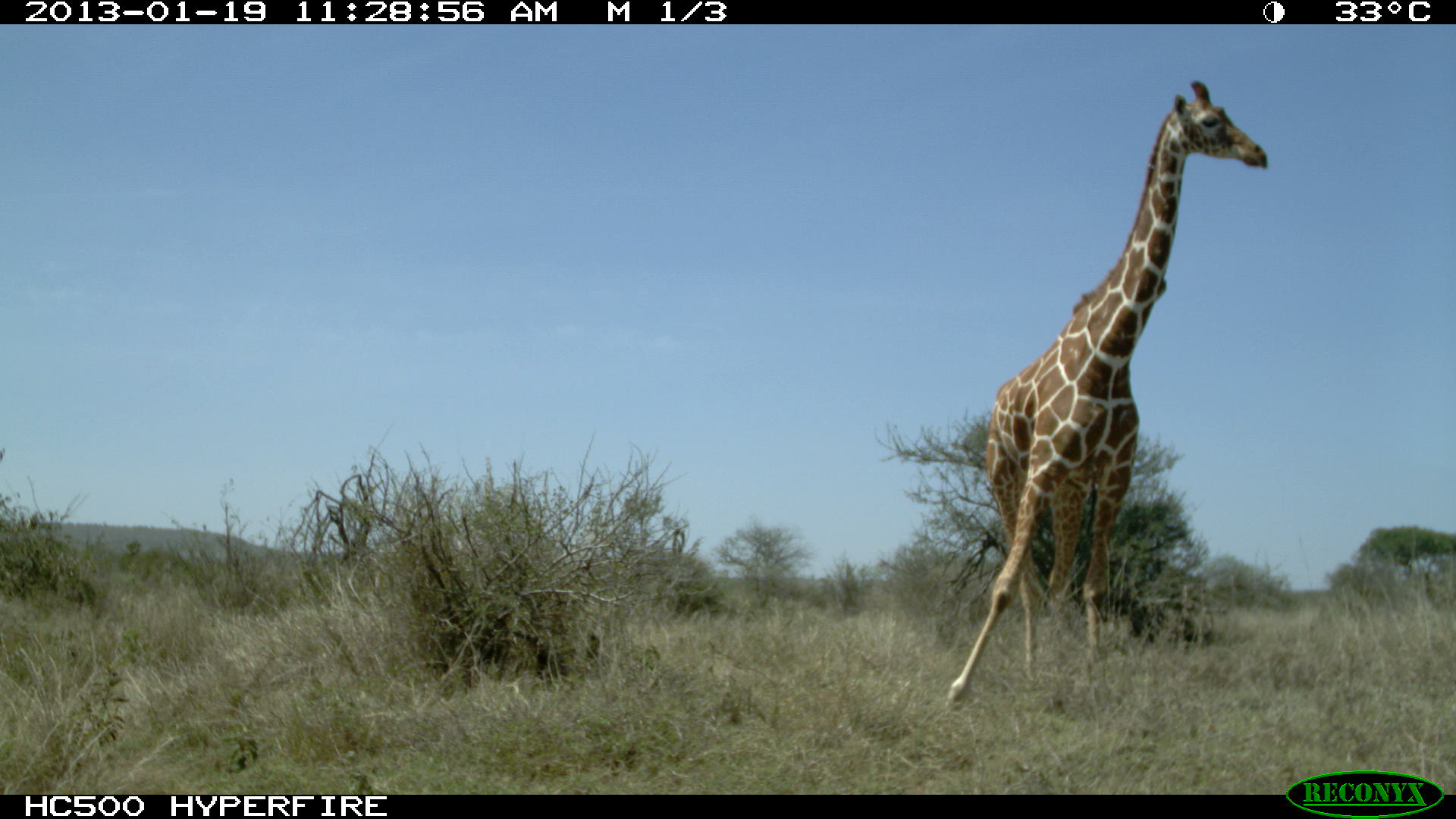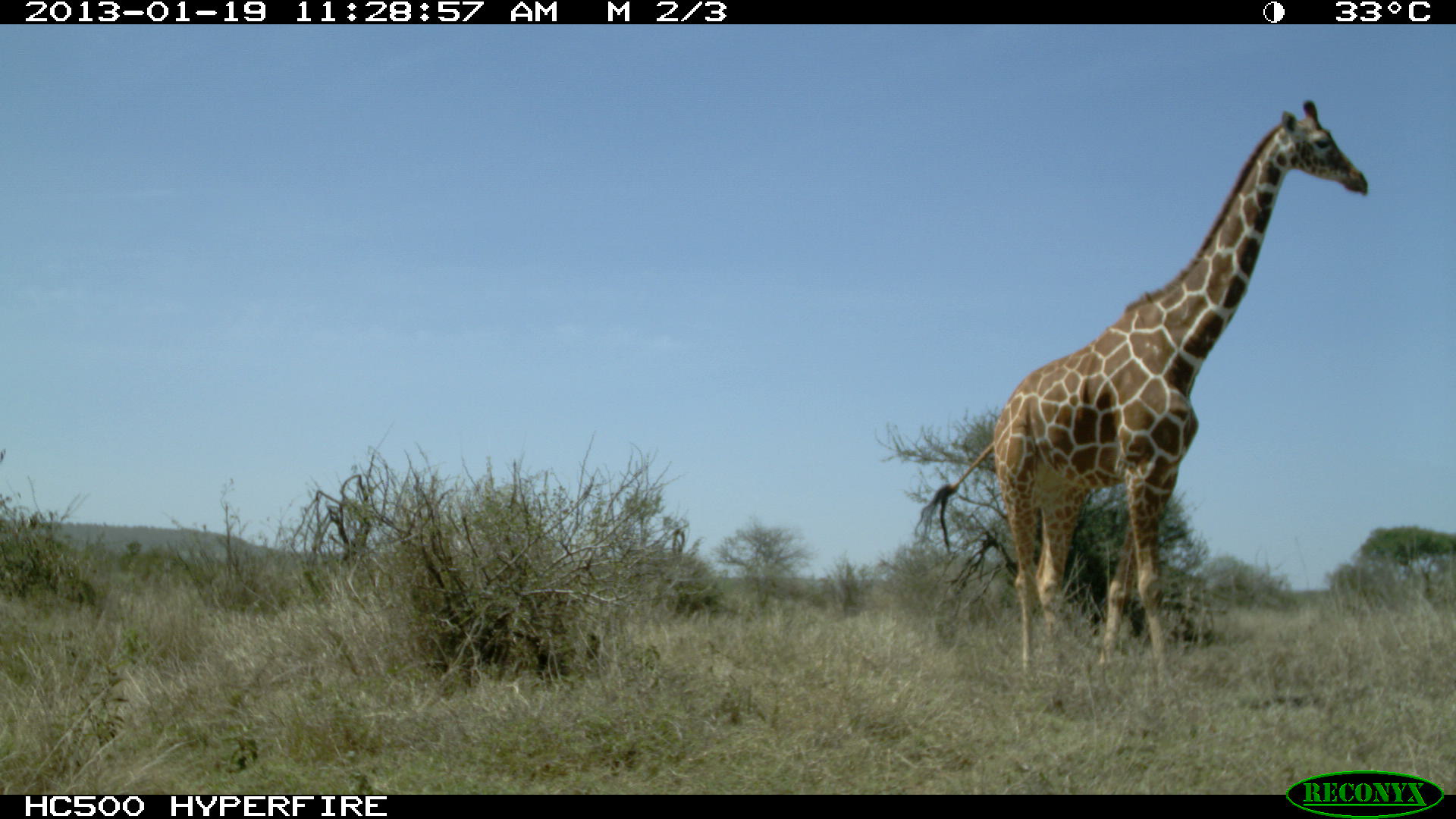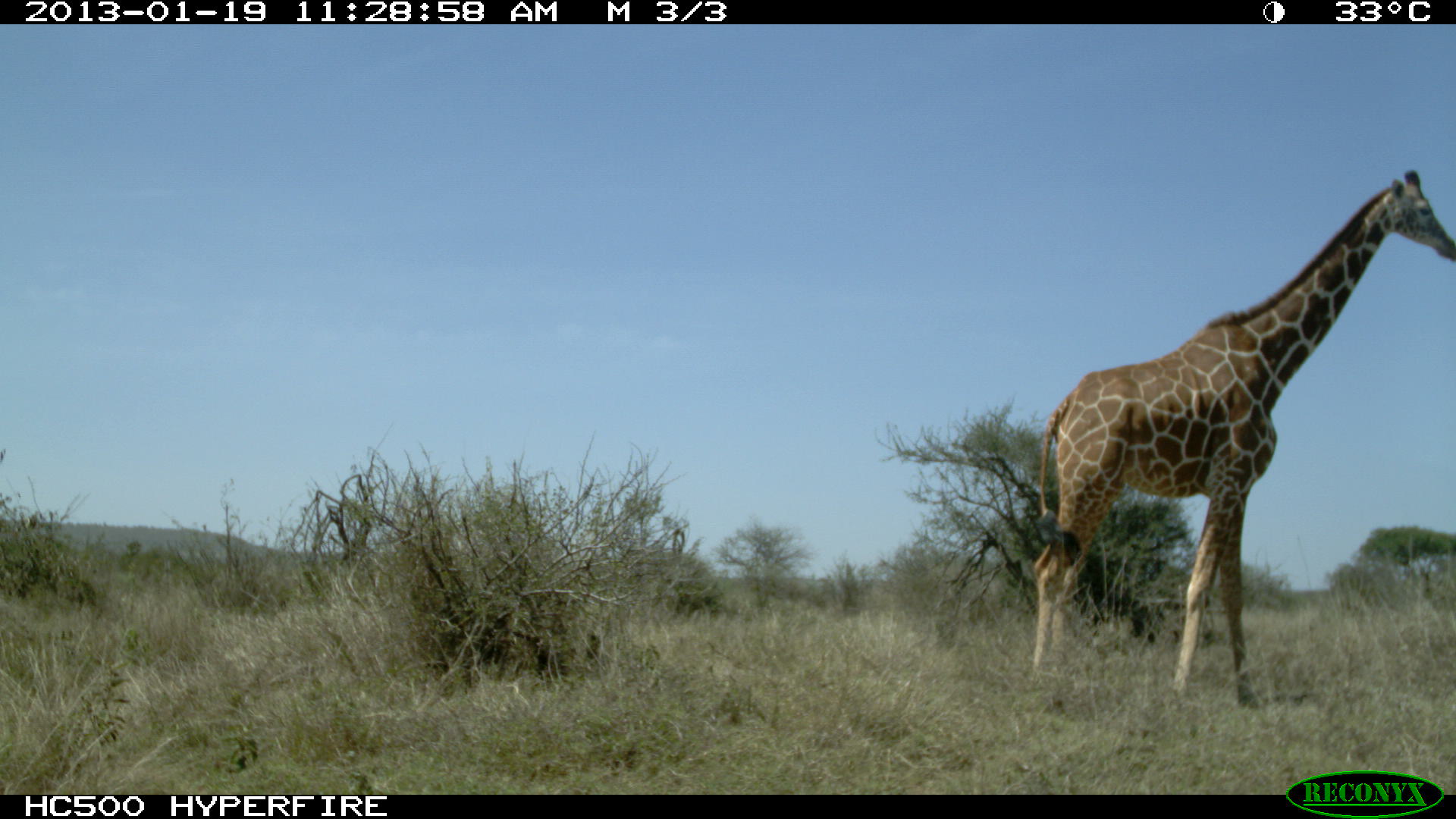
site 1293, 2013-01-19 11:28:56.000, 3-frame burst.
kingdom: Animalia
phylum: Chordata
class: Mammalia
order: Artiodactyla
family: Giraffidae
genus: Giraffa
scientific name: Giraffa camelopardalis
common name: giraffe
Giraffa camelopardalis (giraffe), count 1.